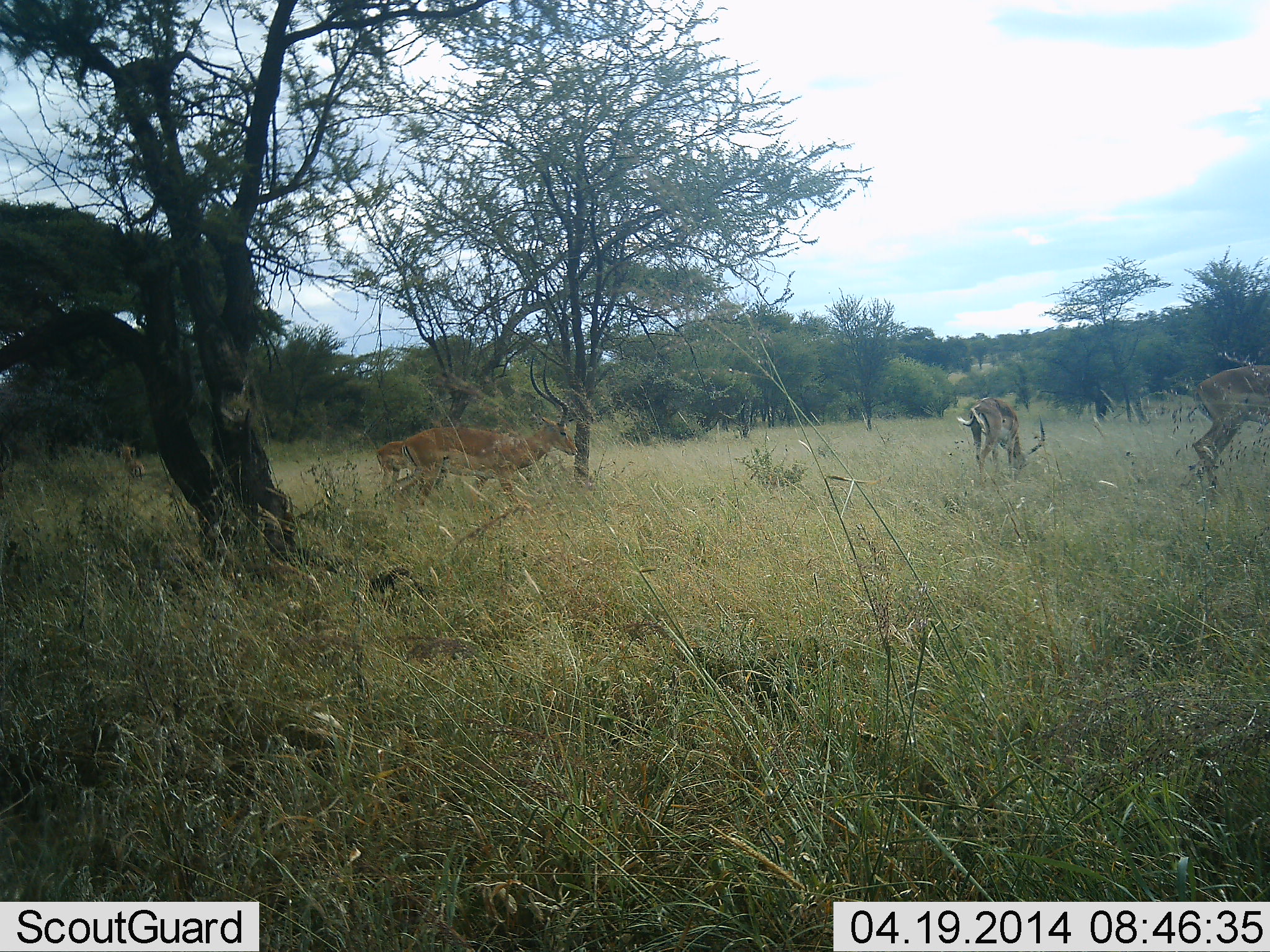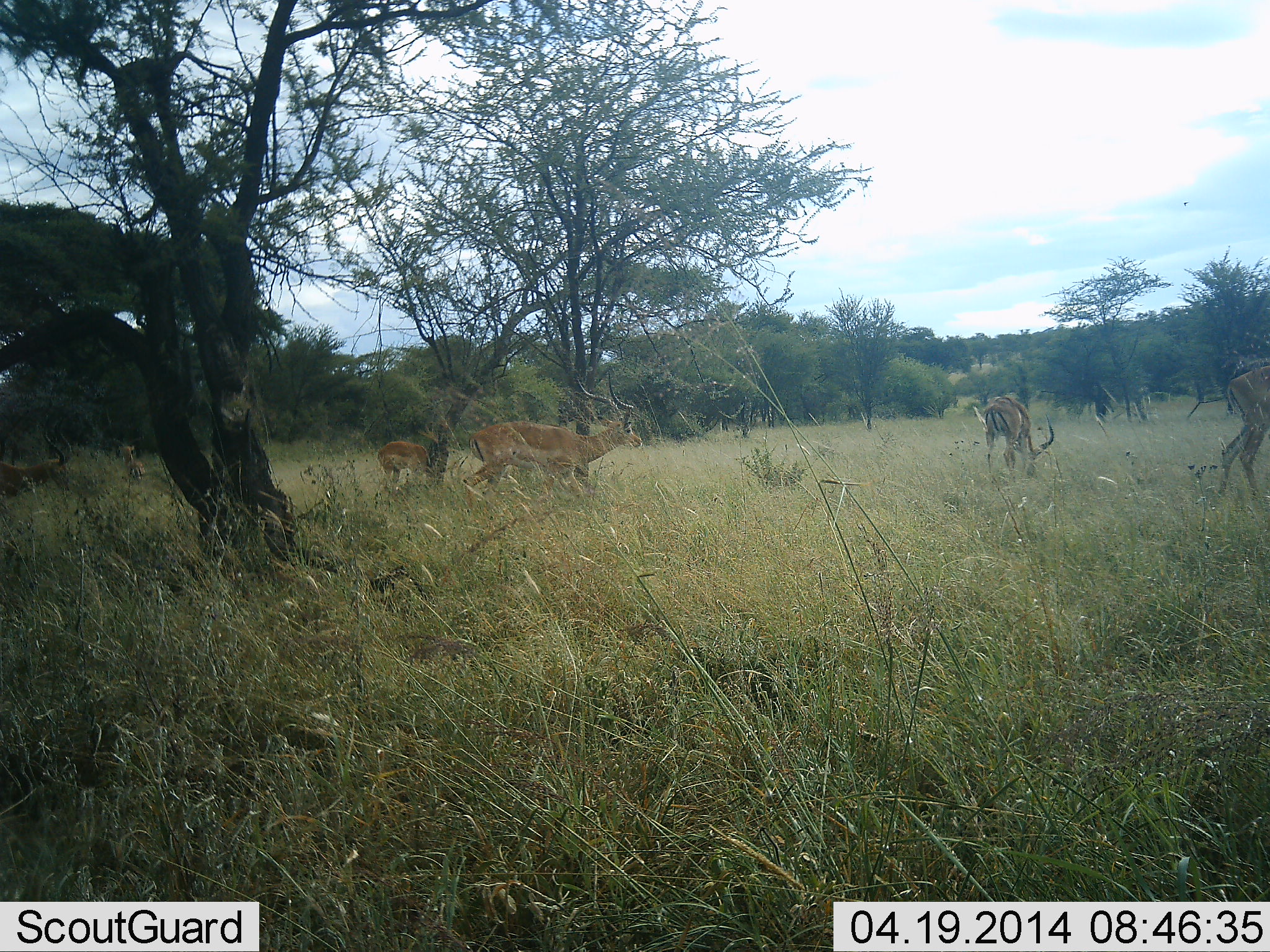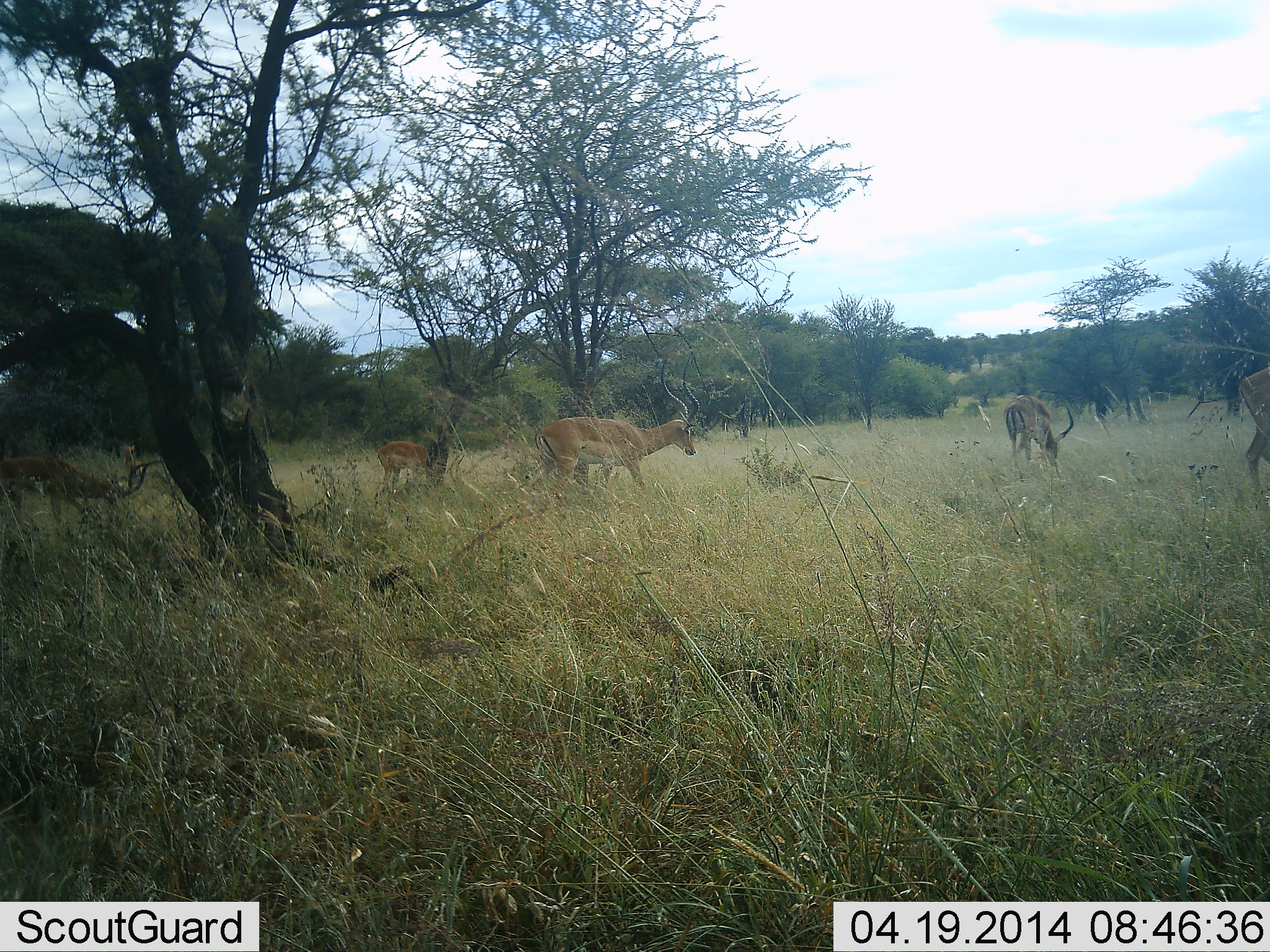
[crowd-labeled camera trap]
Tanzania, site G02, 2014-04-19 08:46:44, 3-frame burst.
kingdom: Animalia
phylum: Chordata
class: Mammalia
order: Artiodactyla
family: Bovidae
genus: Aepyceros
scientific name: Aepyceros melampus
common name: impala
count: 5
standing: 20%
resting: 0%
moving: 90%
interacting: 0%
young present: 10%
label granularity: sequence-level